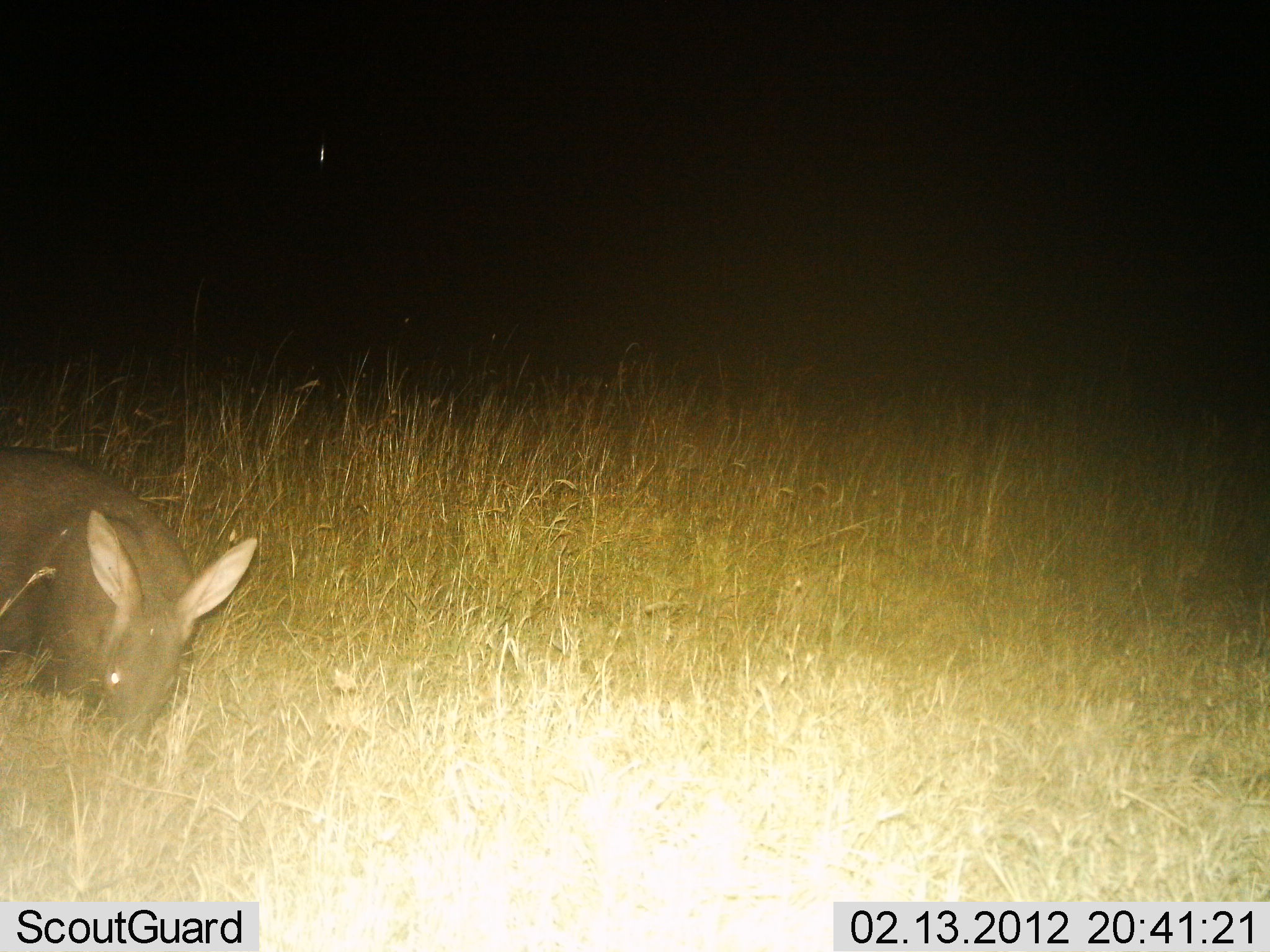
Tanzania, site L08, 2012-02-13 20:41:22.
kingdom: Animalia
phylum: Chordata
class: Mammalia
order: Tubulidentata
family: Orycteropodidae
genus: Orycteropus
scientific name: Orycteropus afer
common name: aardvark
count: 1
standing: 41%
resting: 6%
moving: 18%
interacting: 0%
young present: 0%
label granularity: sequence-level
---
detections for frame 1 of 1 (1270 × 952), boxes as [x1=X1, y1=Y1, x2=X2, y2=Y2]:
animal: [x1=0, y1=443, x2=259, y2=755]